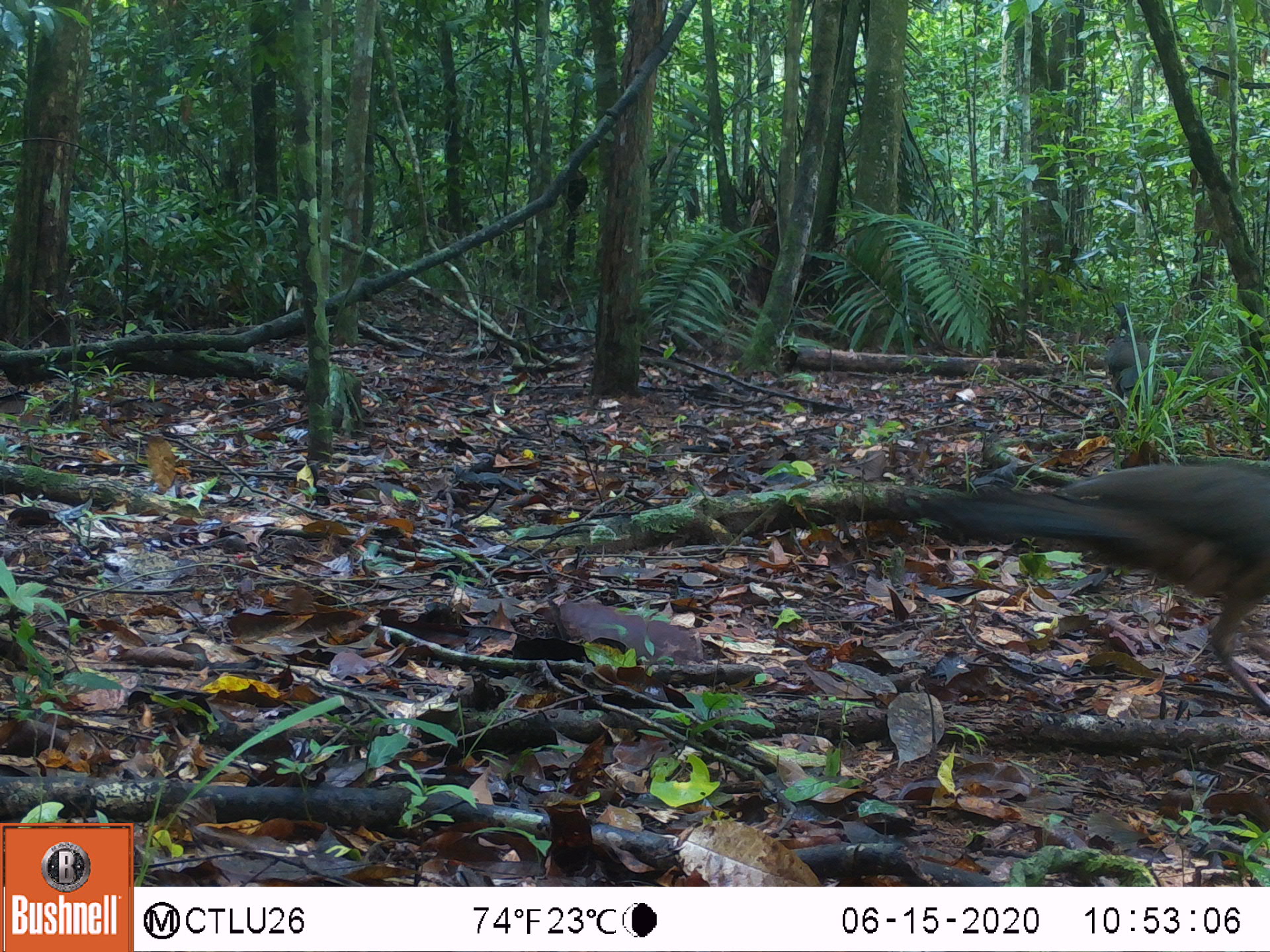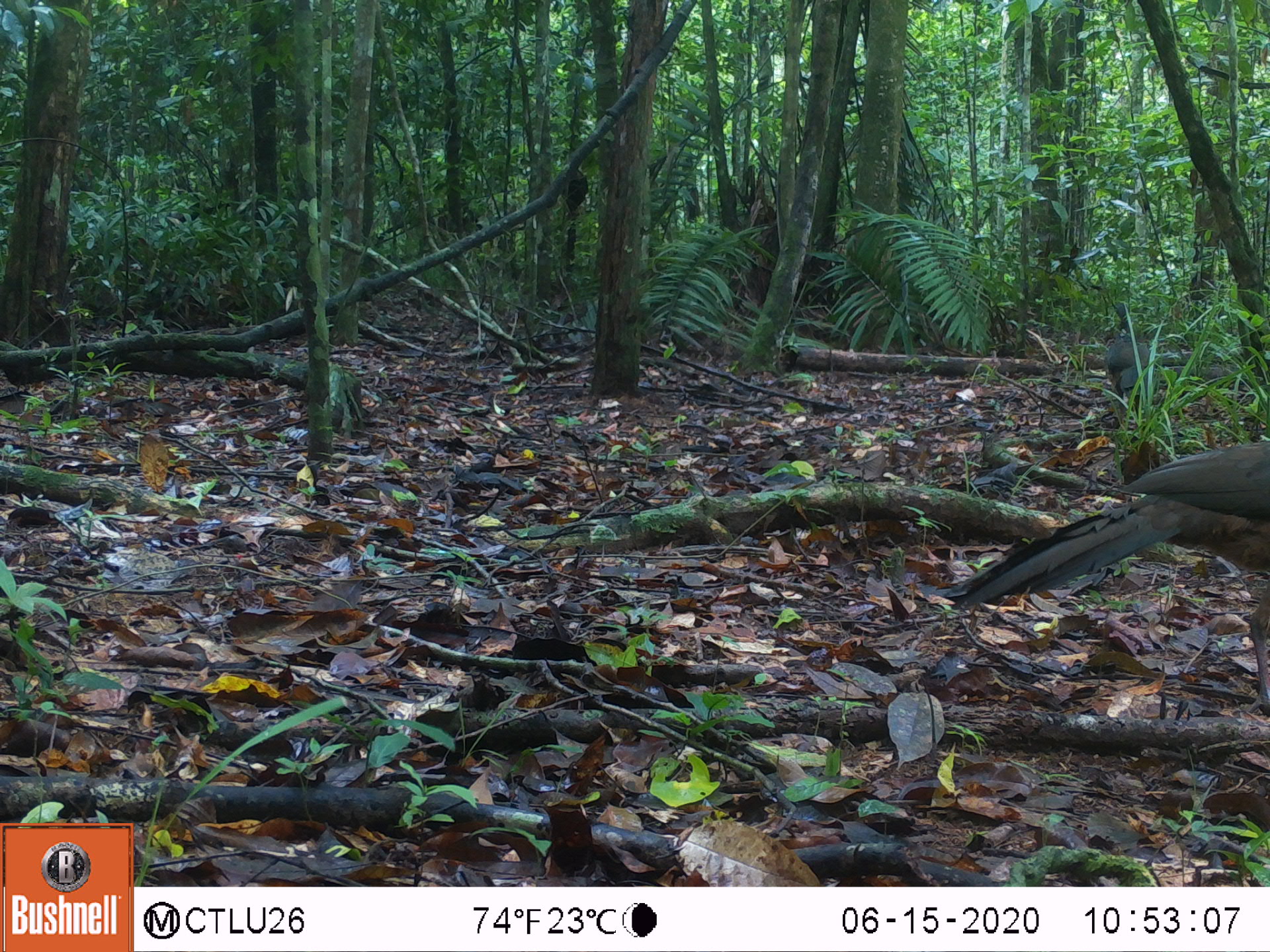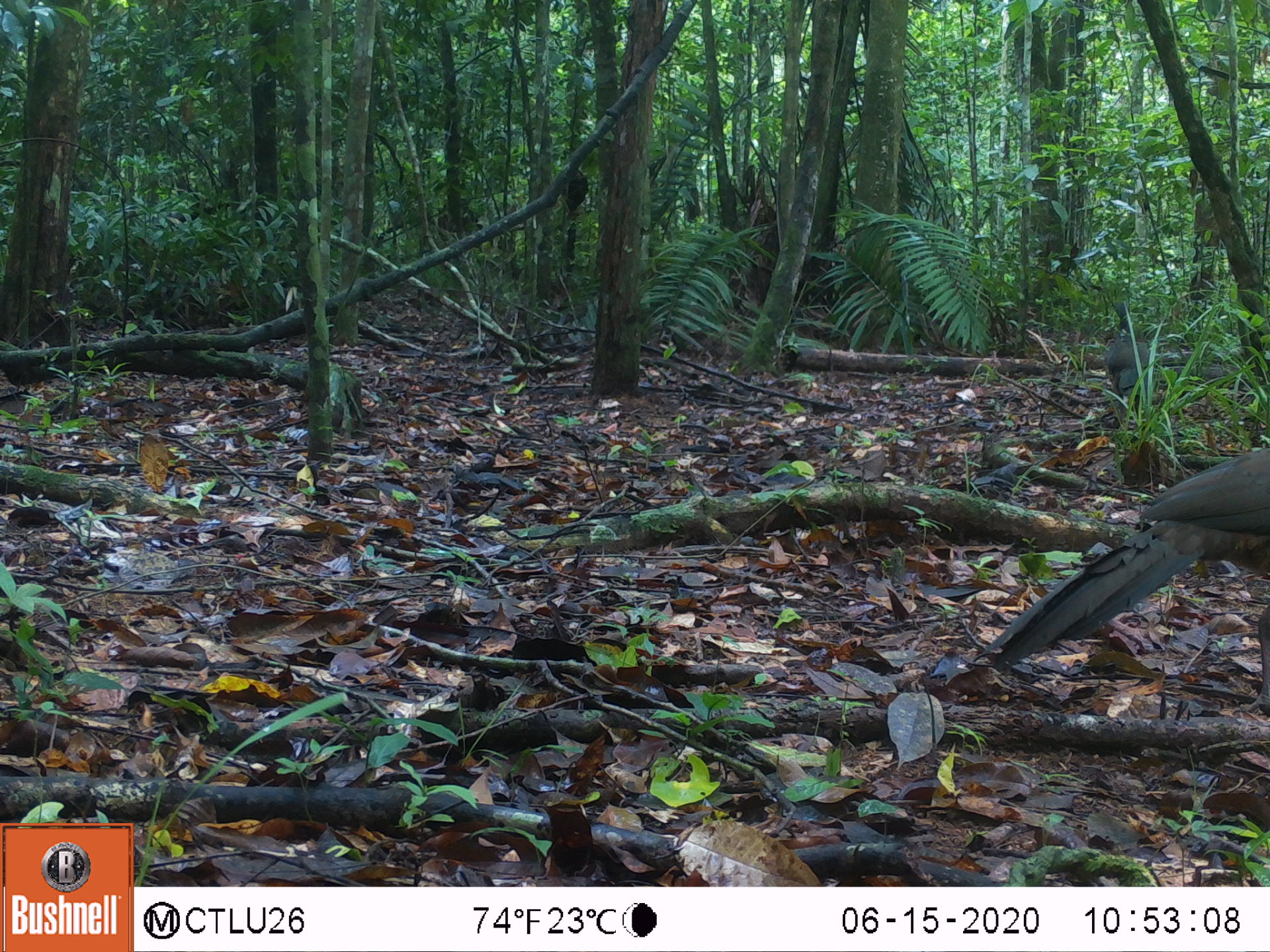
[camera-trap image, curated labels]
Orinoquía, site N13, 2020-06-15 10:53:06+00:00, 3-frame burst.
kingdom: Animalia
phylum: Chordata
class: Aves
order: Galliformes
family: Cracidae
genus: Penelope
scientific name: Penelope jacquacu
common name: spix's guan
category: spixs guan